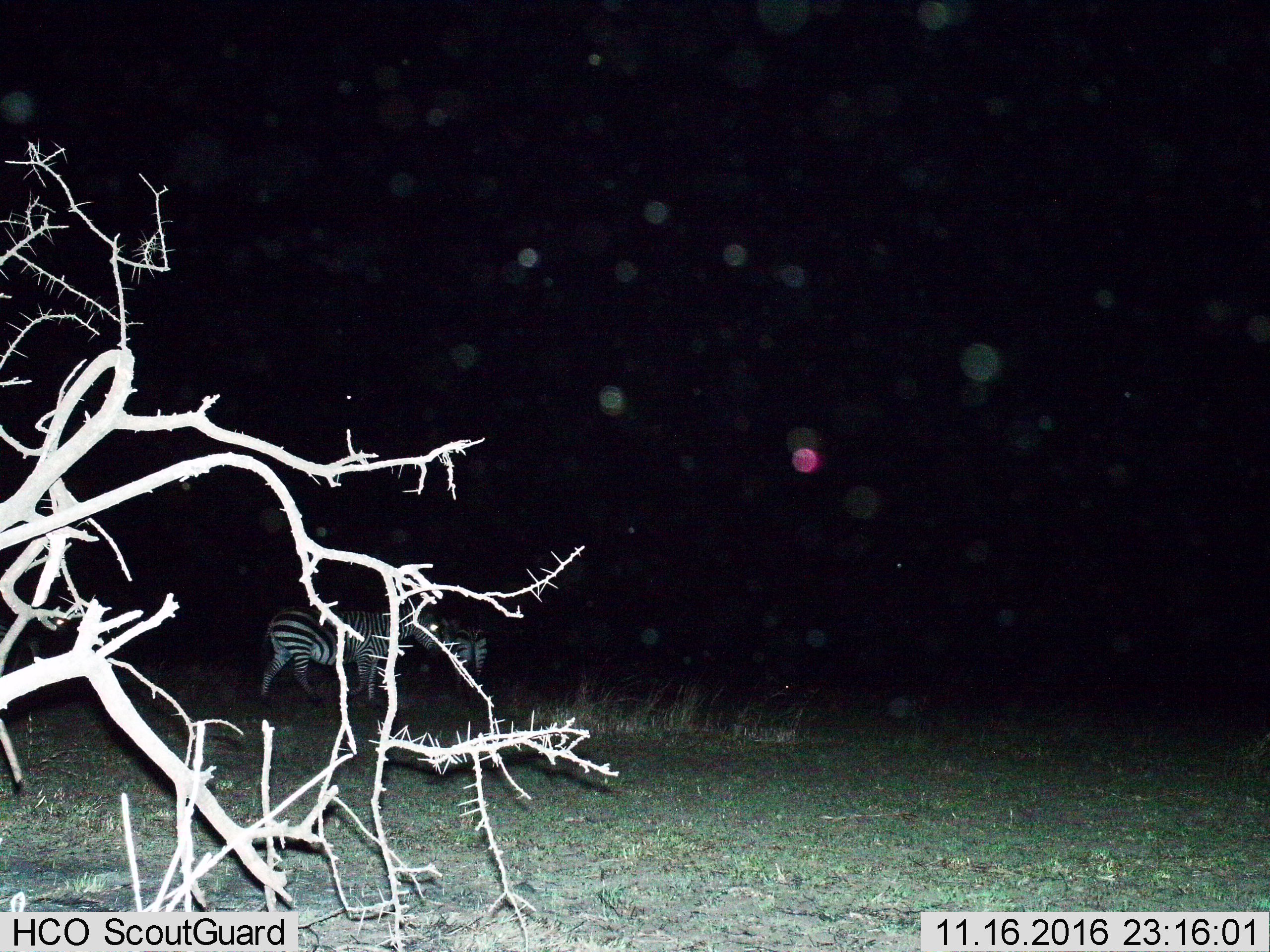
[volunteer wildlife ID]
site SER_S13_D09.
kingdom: Animalia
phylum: Chordata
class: Mammalia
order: Perissodactyla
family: Equidae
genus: Equus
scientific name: Equus quagga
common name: plains zebra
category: zebraplains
Zebraplains (plains zebra) (Equus quagga), count 2. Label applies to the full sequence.